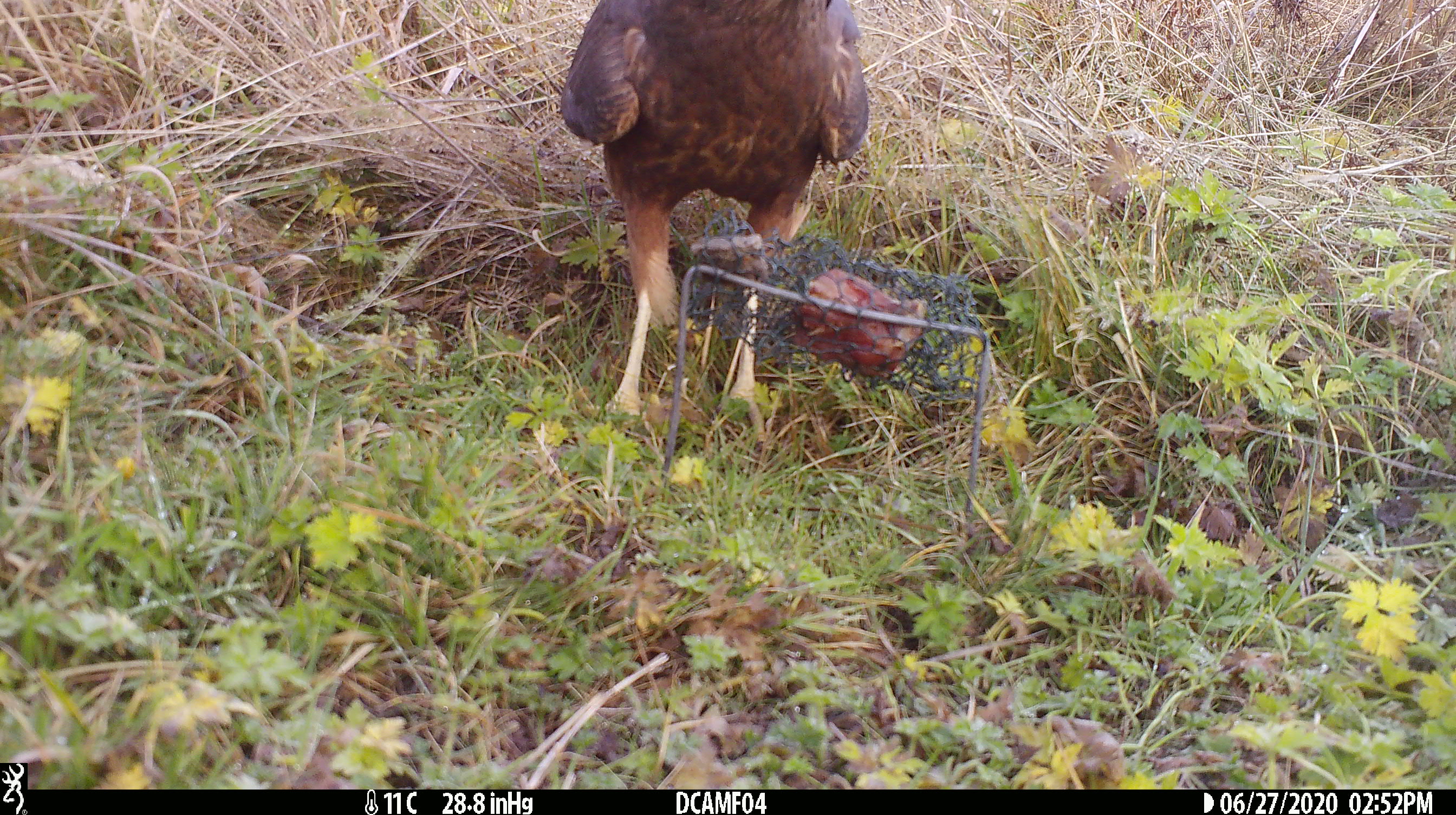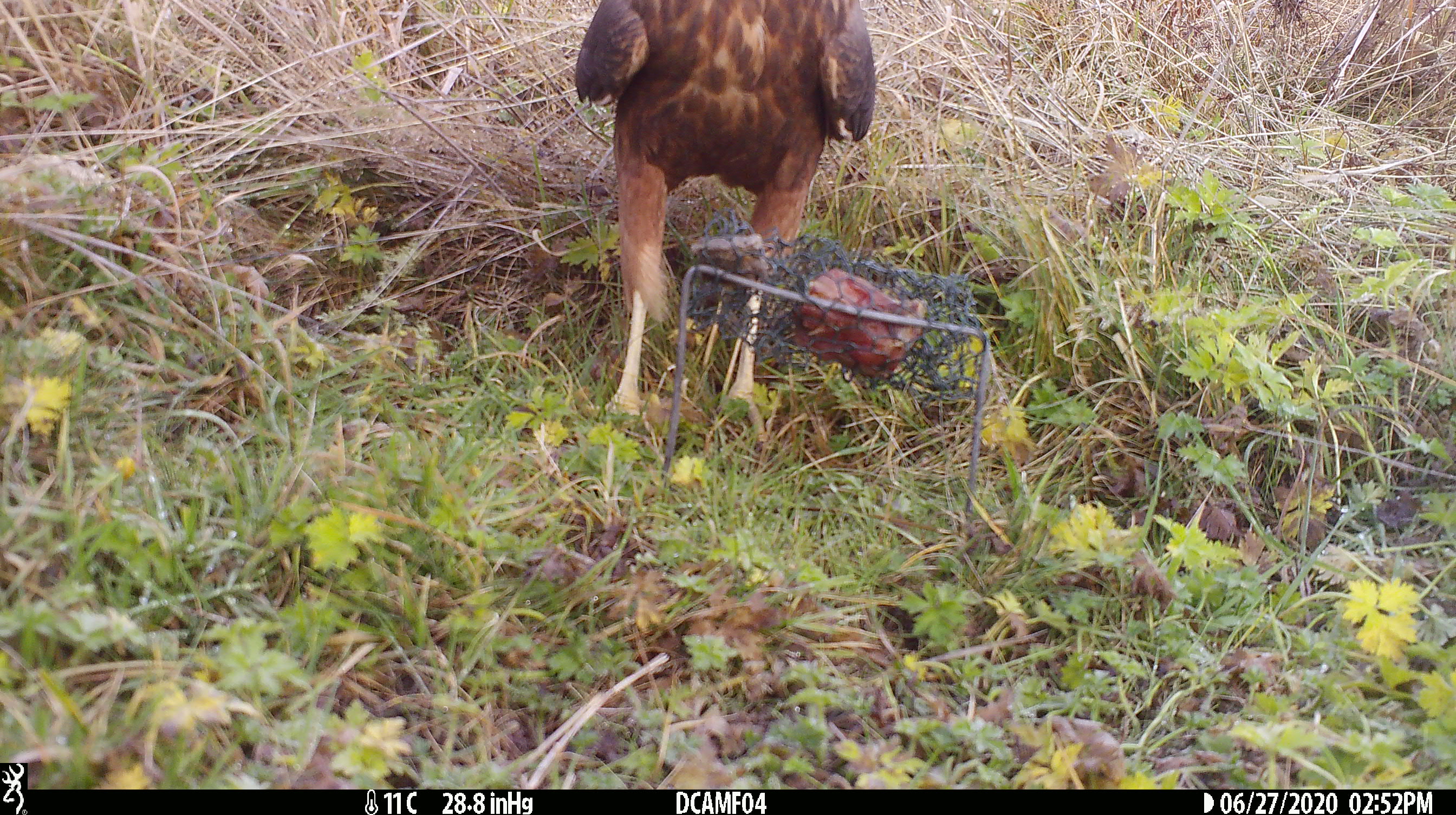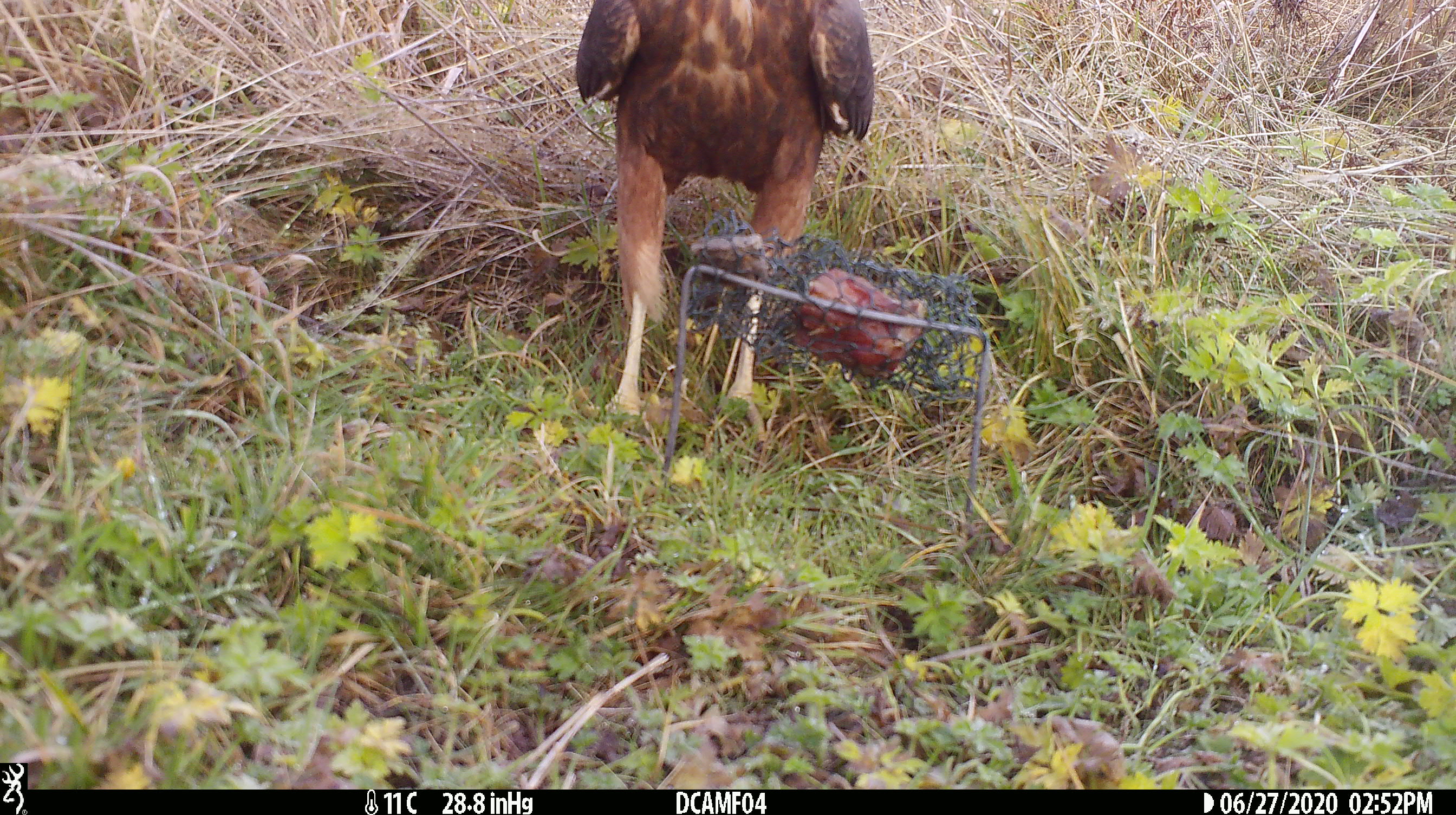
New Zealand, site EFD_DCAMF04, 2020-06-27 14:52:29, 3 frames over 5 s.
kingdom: Animalia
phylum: Chordata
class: Aves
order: Accipitriformes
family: Accipitridae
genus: Circus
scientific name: Circus approximans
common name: swamp harrier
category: harrier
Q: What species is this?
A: Harrier (swamp harrier) (Circus approximans).